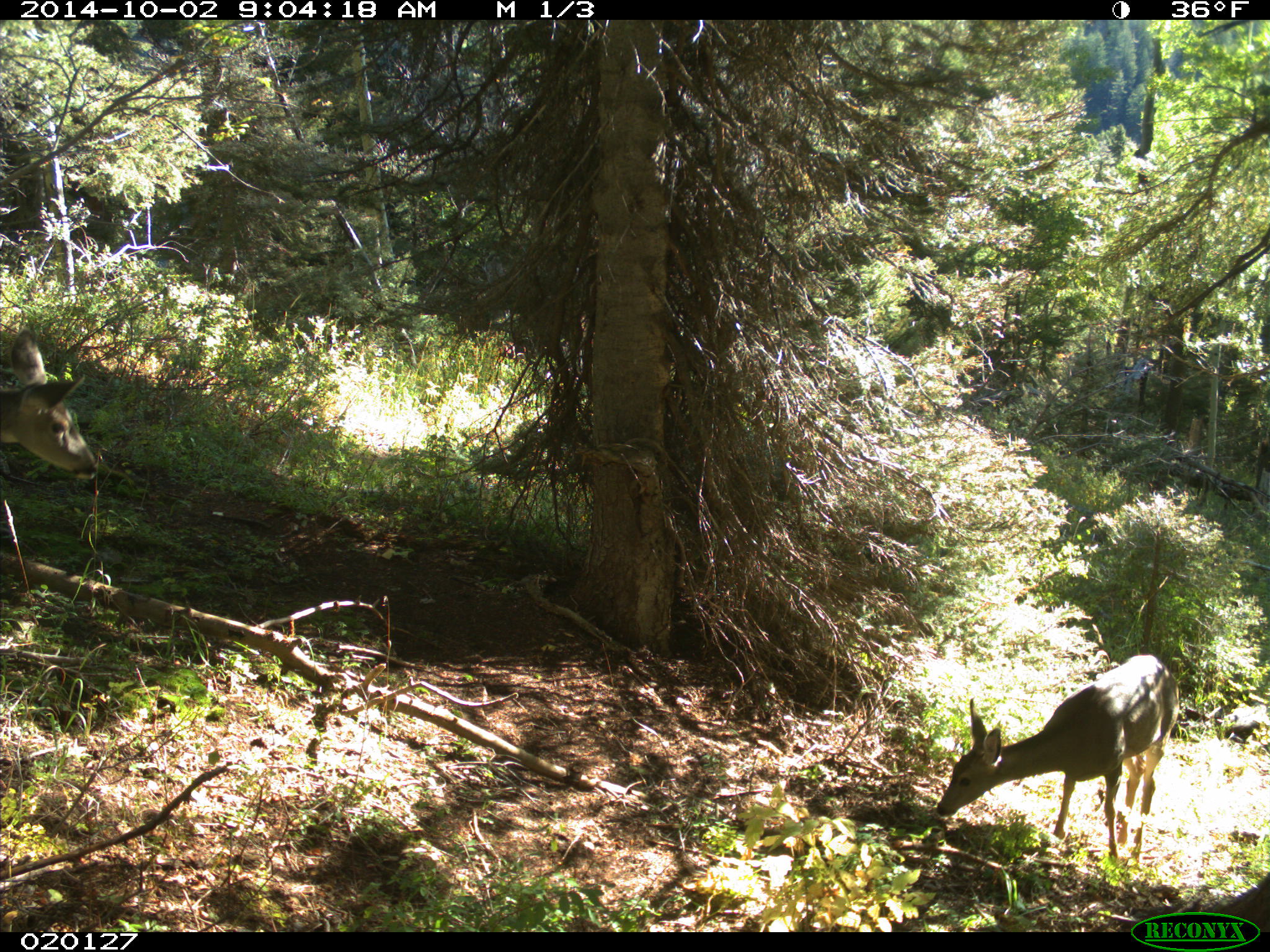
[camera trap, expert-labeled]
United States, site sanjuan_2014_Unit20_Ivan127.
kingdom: Animalia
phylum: Chordata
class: Mammalia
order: Artiodactyla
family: Cervidae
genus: Odocoileus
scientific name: Odocoileus hemionus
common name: mule deer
Odocoileus hemionus (mule deer).